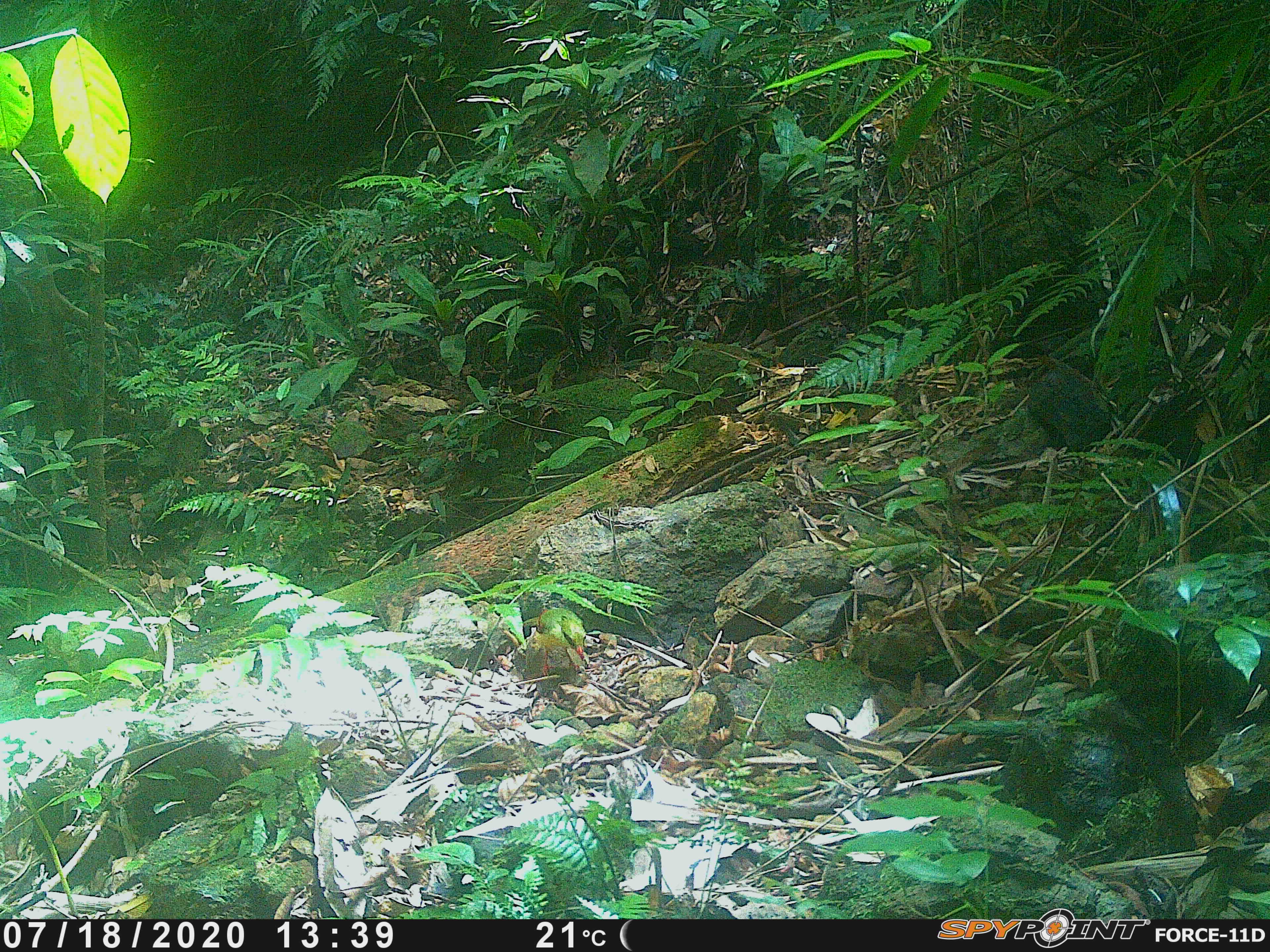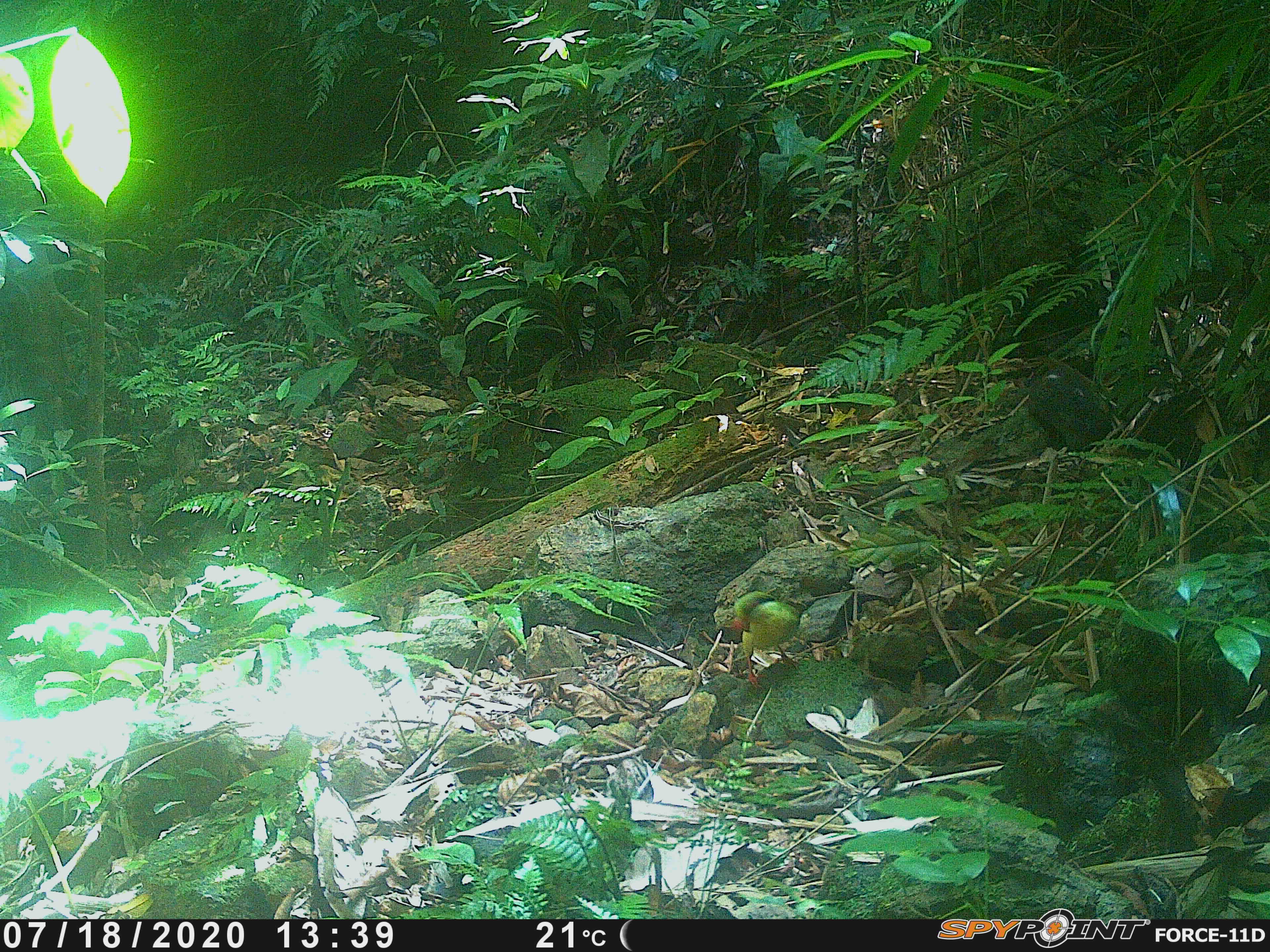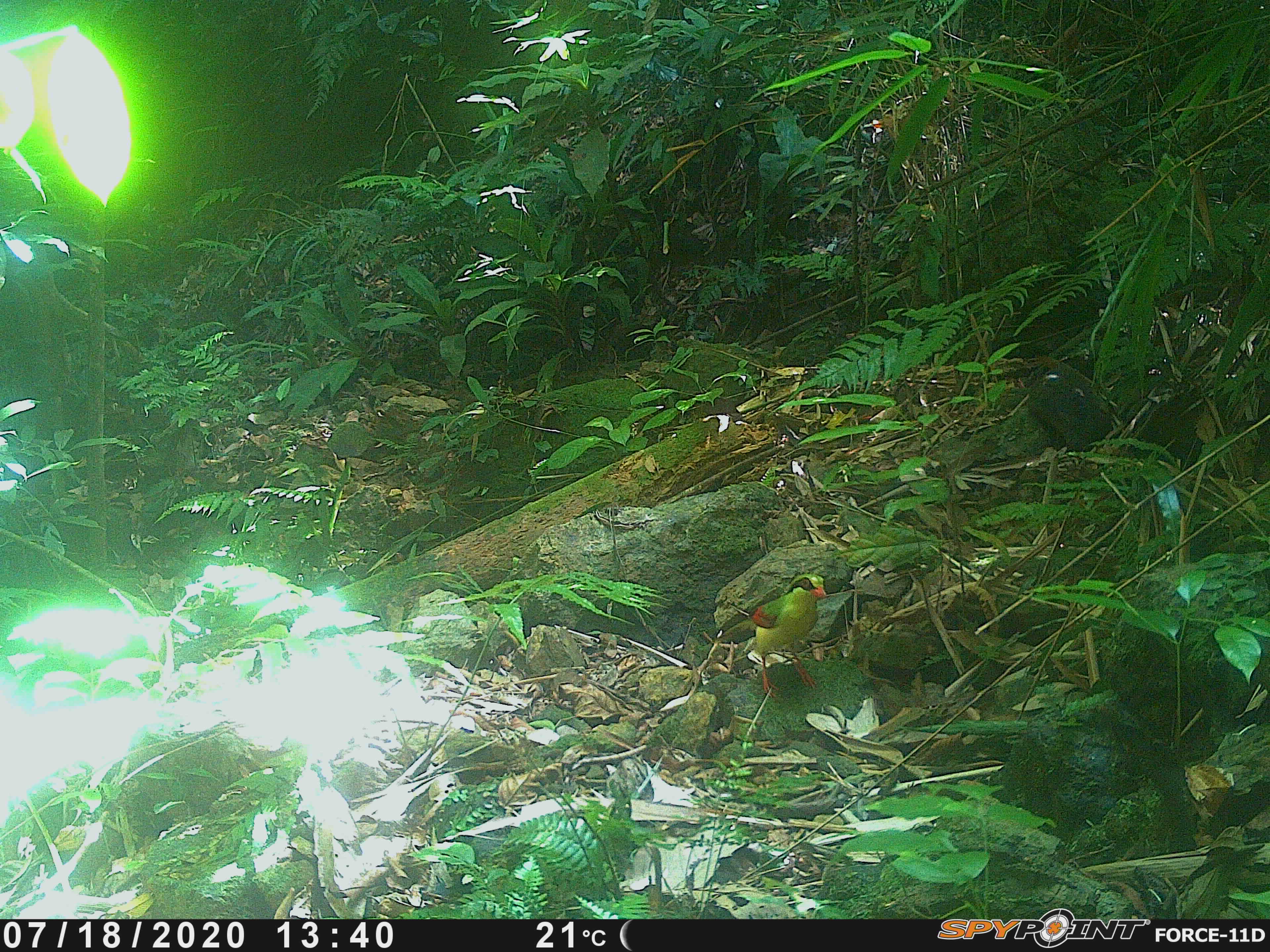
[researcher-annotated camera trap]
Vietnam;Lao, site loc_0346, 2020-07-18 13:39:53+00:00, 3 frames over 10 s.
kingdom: Animalia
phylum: Chordata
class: Aves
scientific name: Aves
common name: bird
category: unidentified bird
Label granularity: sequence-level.